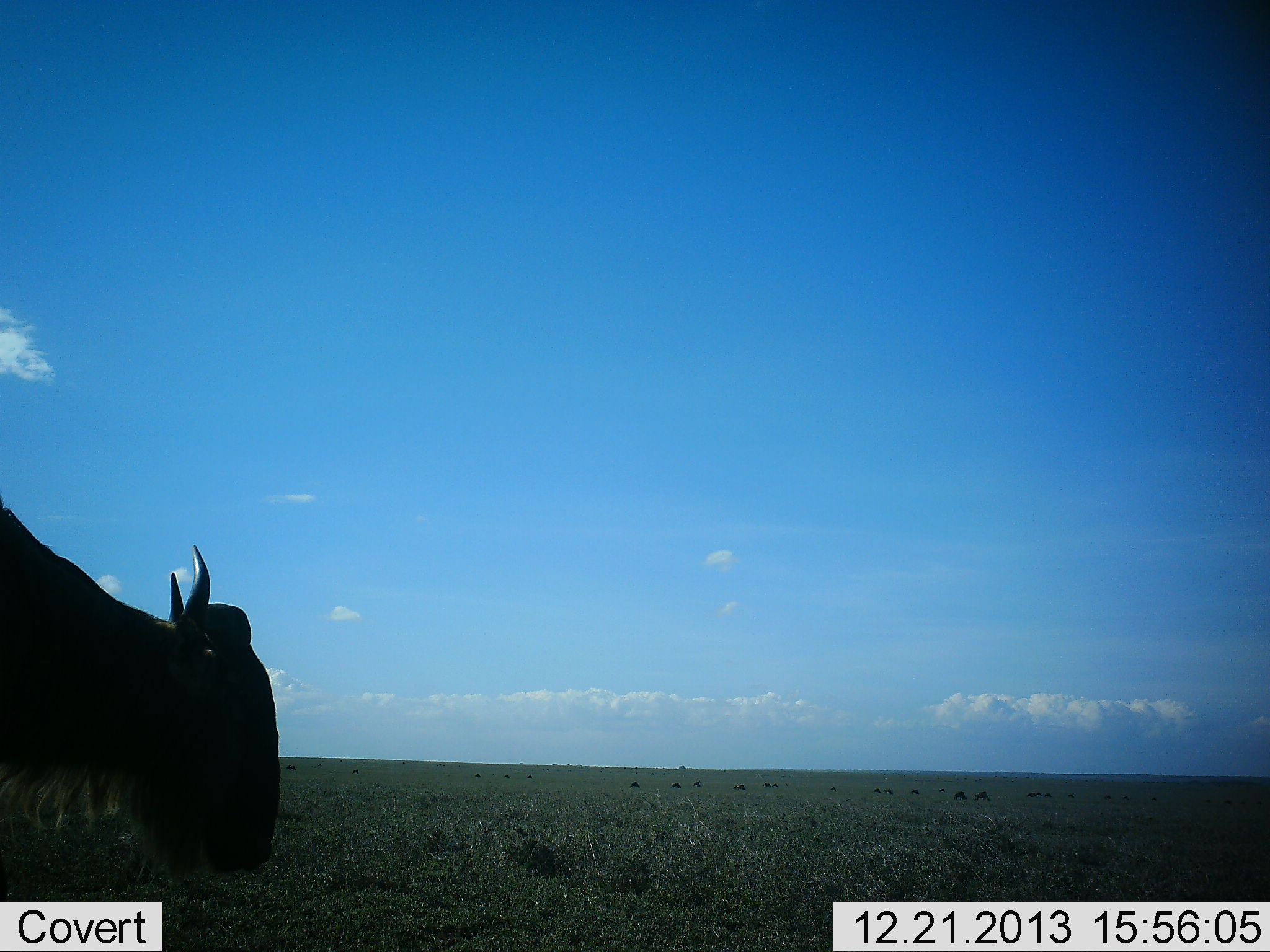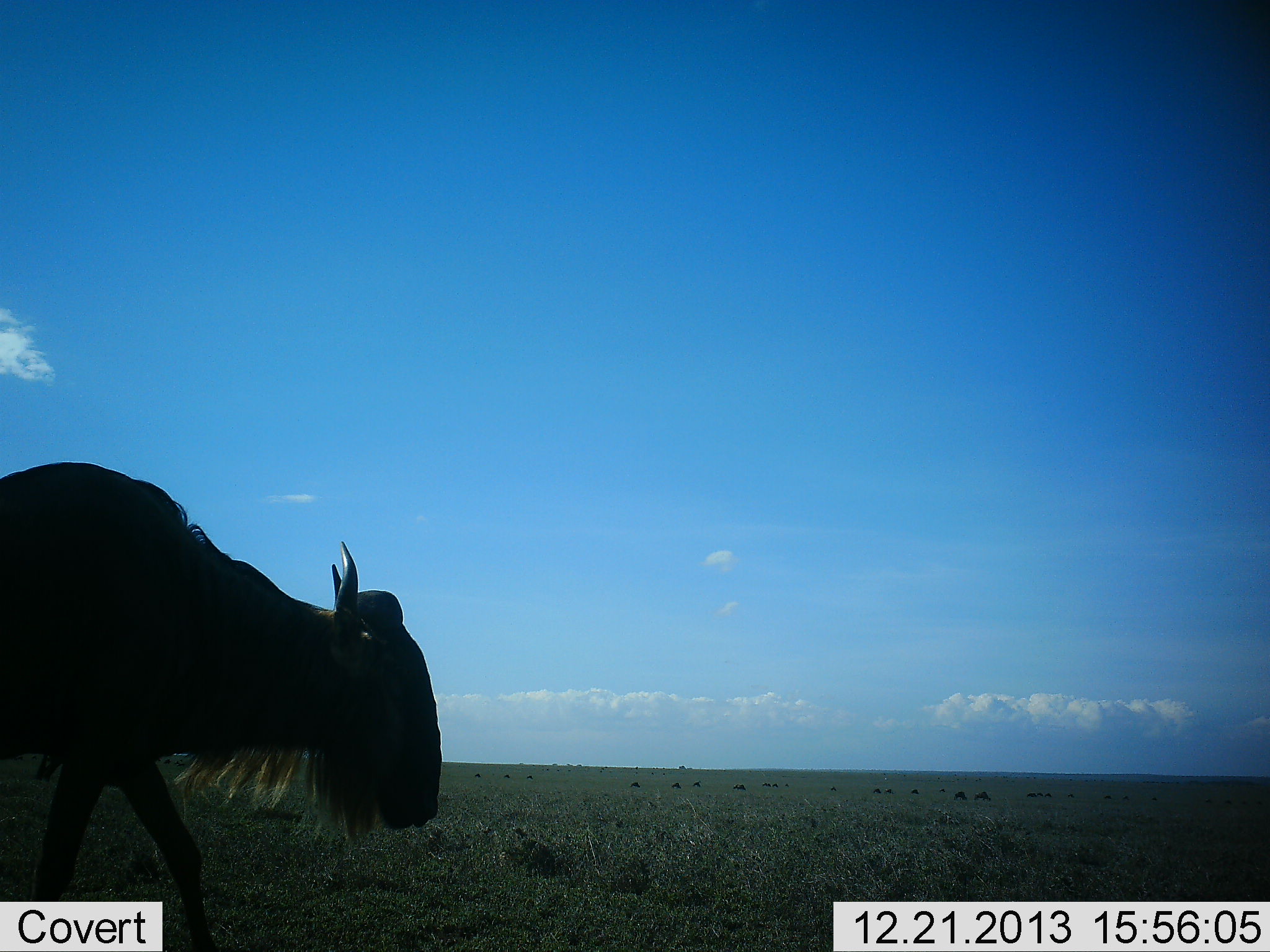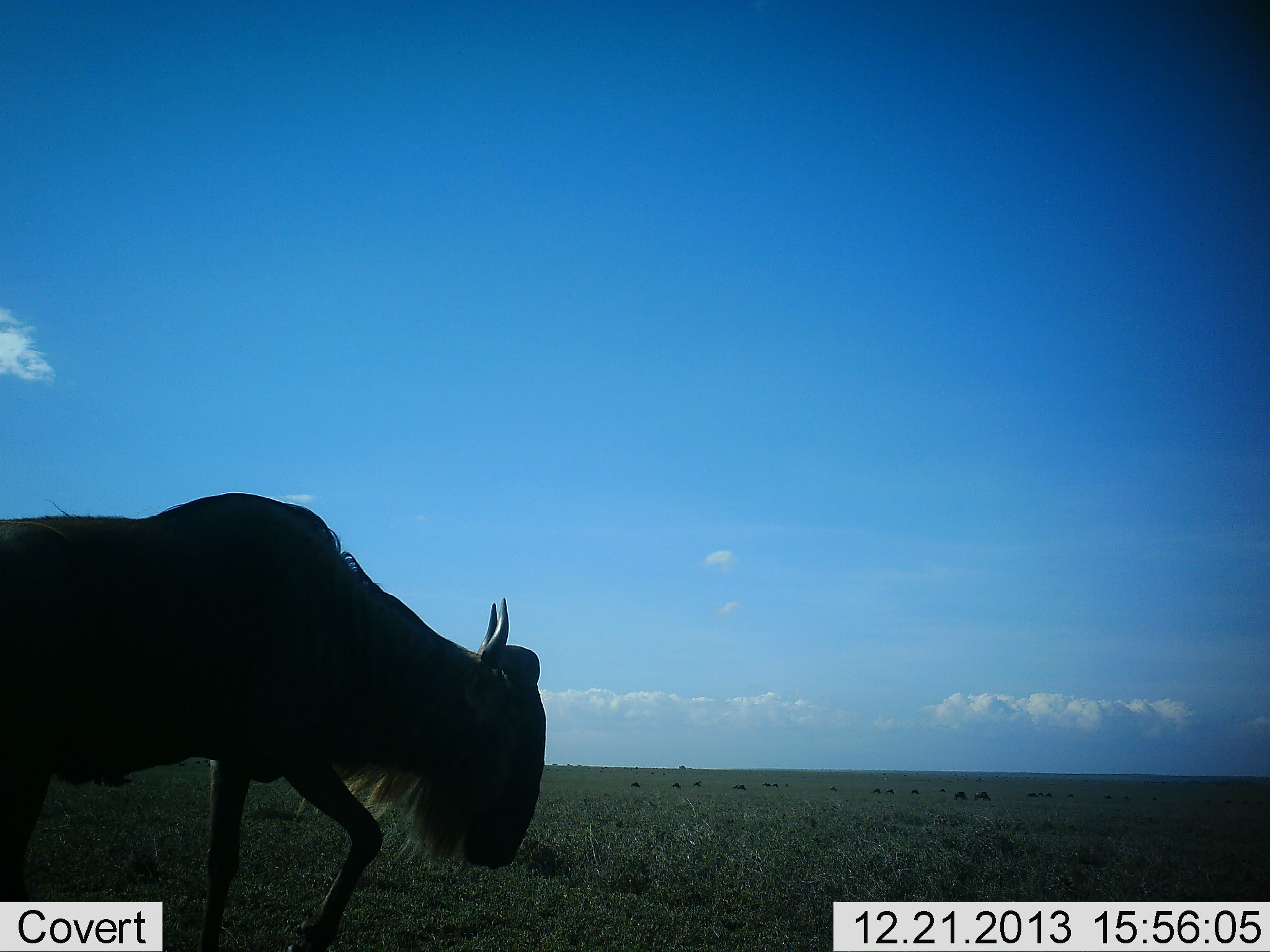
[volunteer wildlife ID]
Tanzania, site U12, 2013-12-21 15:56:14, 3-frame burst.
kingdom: Animalia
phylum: Chordata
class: Mammalia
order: Artiodactyla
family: Bovidae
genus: Connochaetes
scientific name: Connochaetes taurinus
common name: blue wildebeest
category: wildebeest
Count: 1.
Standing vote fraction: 20%.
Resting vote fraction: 0%.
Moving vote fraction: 80%.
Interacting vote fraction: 10%.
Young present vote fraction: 0%.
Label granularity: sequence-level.